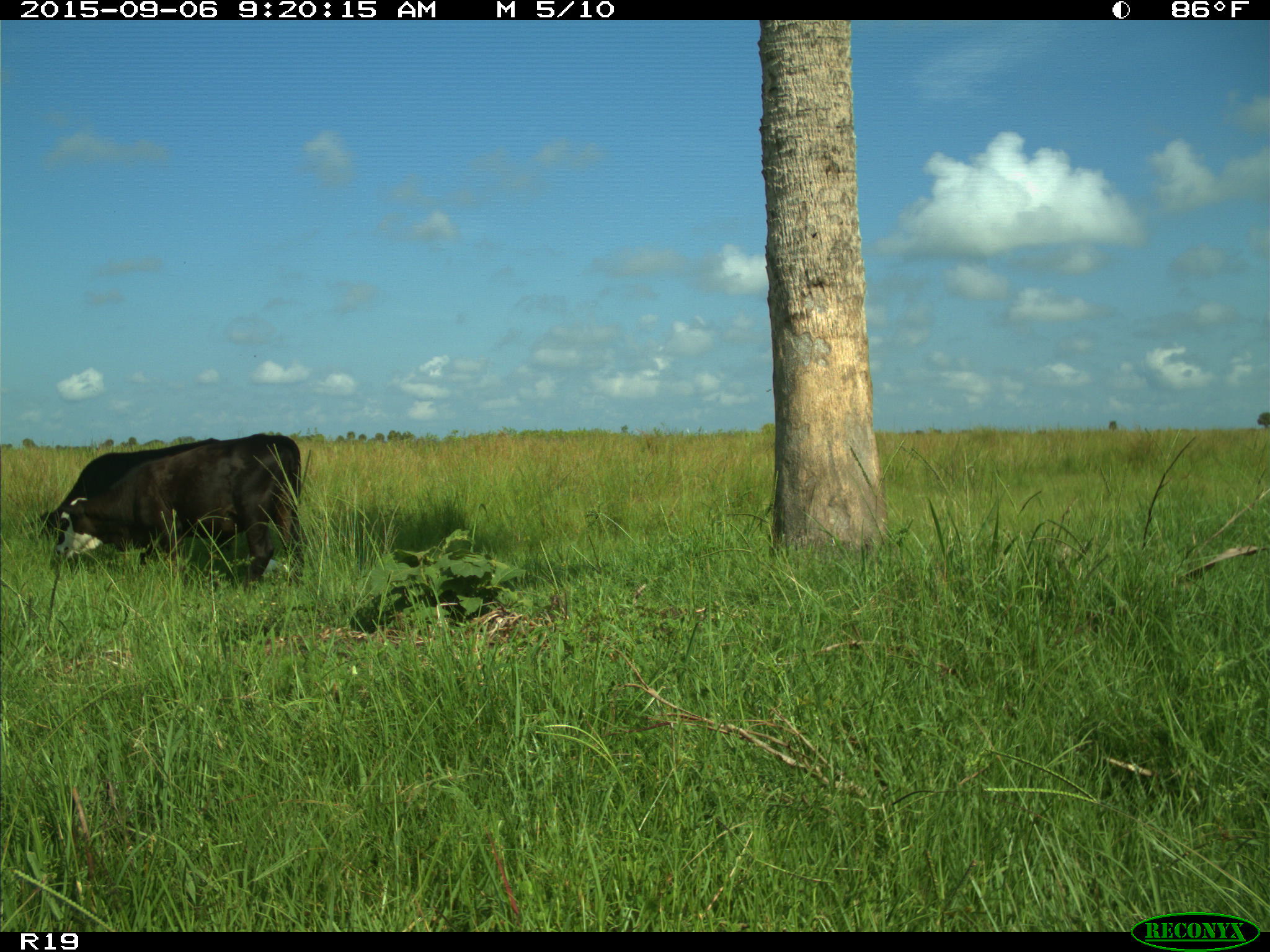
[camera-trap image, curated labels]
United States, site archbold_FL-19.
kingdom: Animalia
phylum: Chordata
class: Mammalia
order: Artiodactyla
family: Bovidae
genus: Bos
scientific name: Bos taurus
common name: domestic cow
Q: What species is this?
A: Bos taurus (domestic cow).